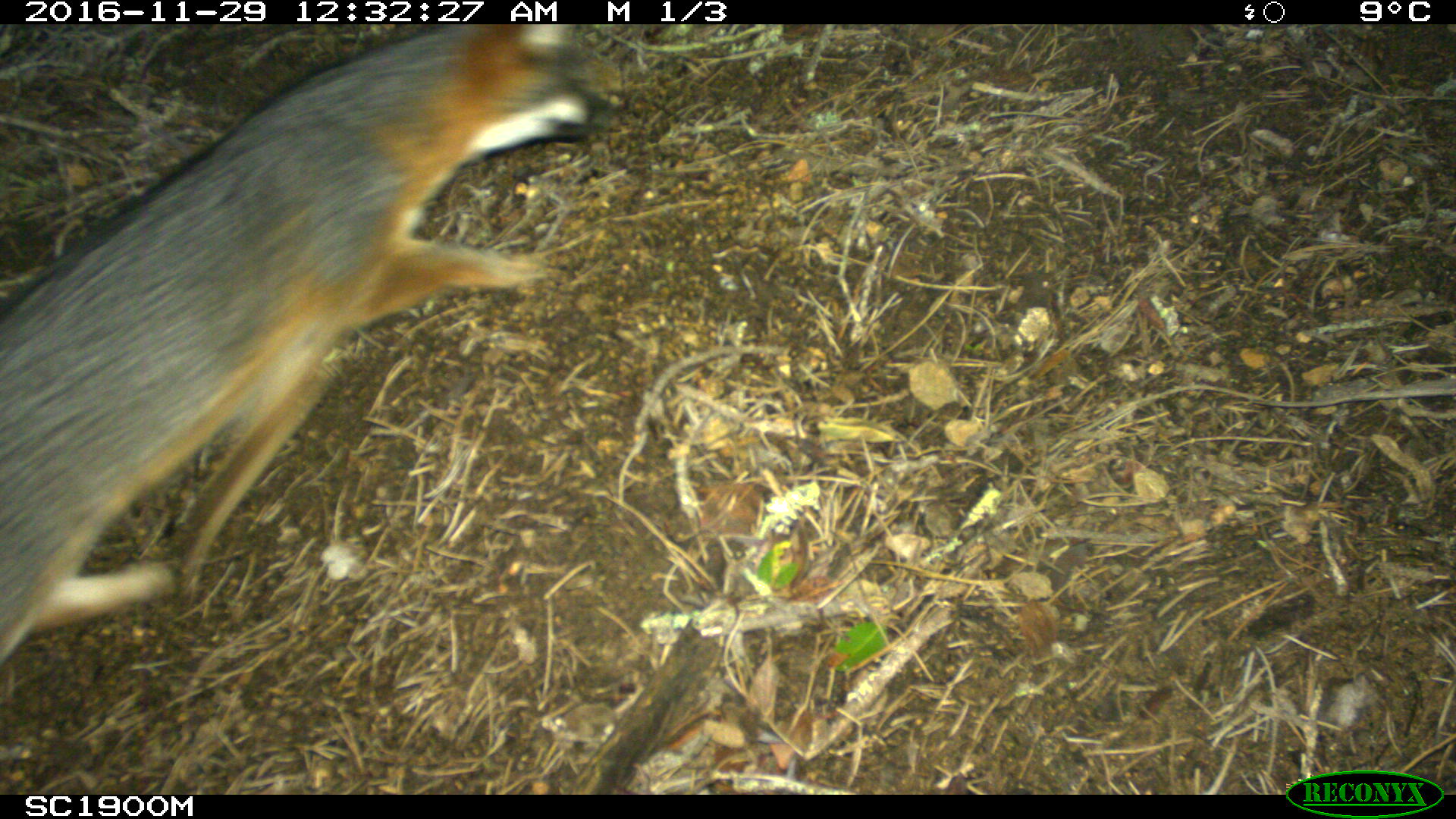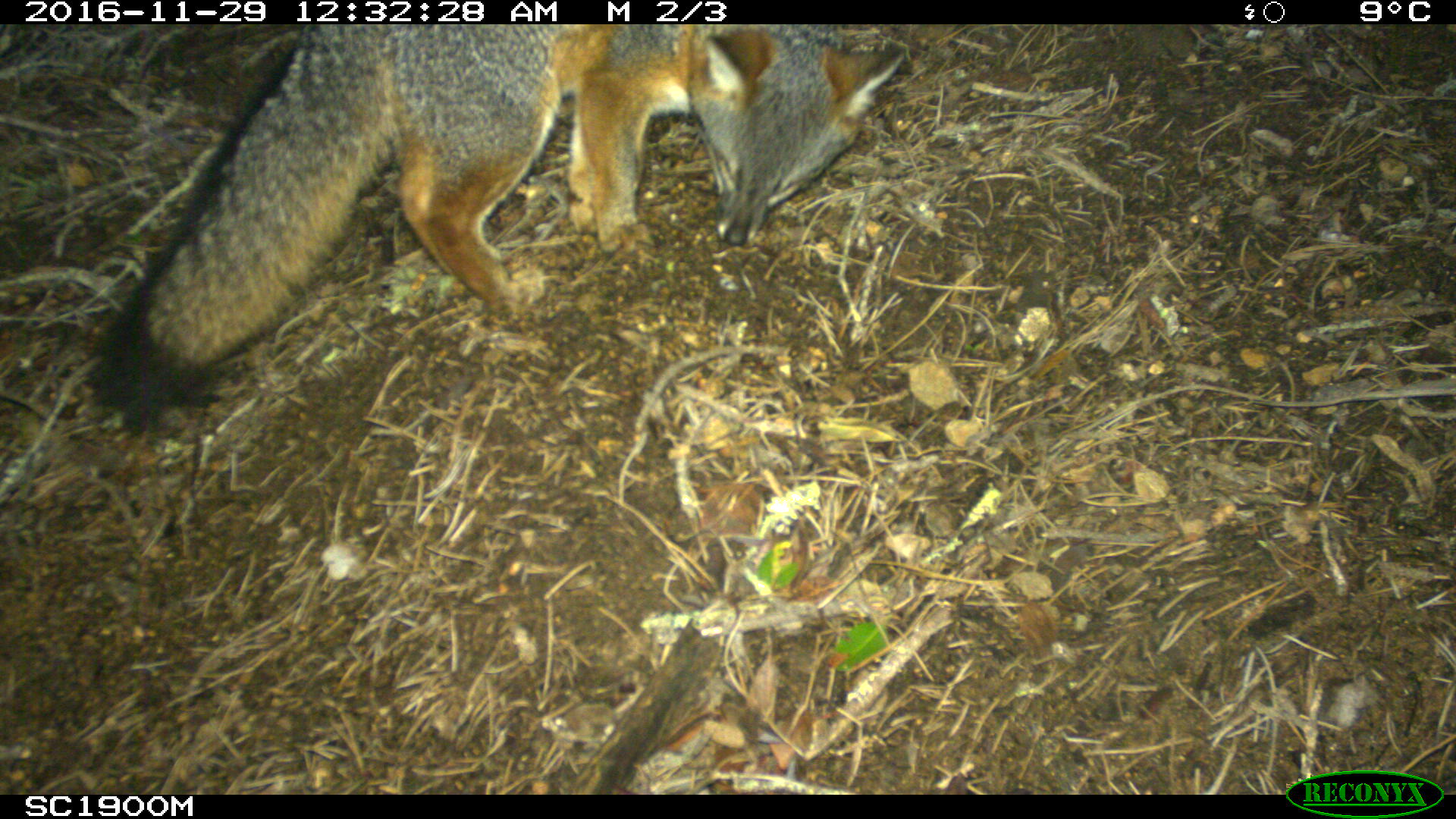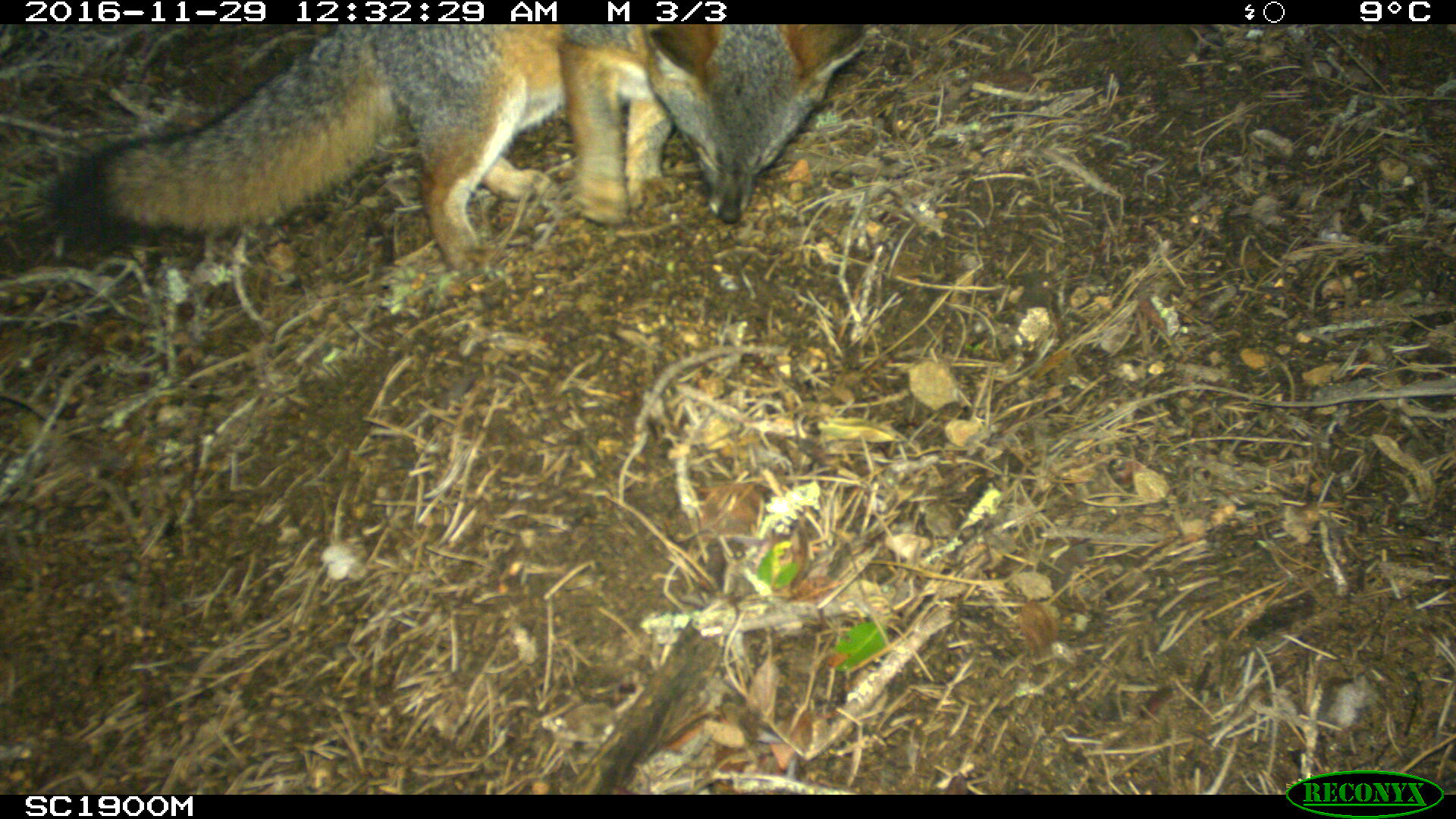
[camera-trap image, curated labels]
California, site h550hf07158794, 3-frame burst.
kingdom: Animalia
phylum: Chordata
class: Mammalia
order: Carnivora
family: Canidae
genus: Urocyon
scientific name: Urocyon littoralis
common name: island fox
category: fox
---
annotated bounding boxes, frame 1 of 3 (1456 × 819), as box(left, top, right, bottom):
fox: box(0, 24, 624, 667)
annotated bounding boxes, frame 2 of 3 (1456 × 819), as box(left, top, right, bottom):
fox: box(96, 24, 908, 434)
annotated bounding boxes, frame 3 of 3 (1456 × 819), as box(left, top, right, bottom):
fox: box(39, 23, 866, 278)